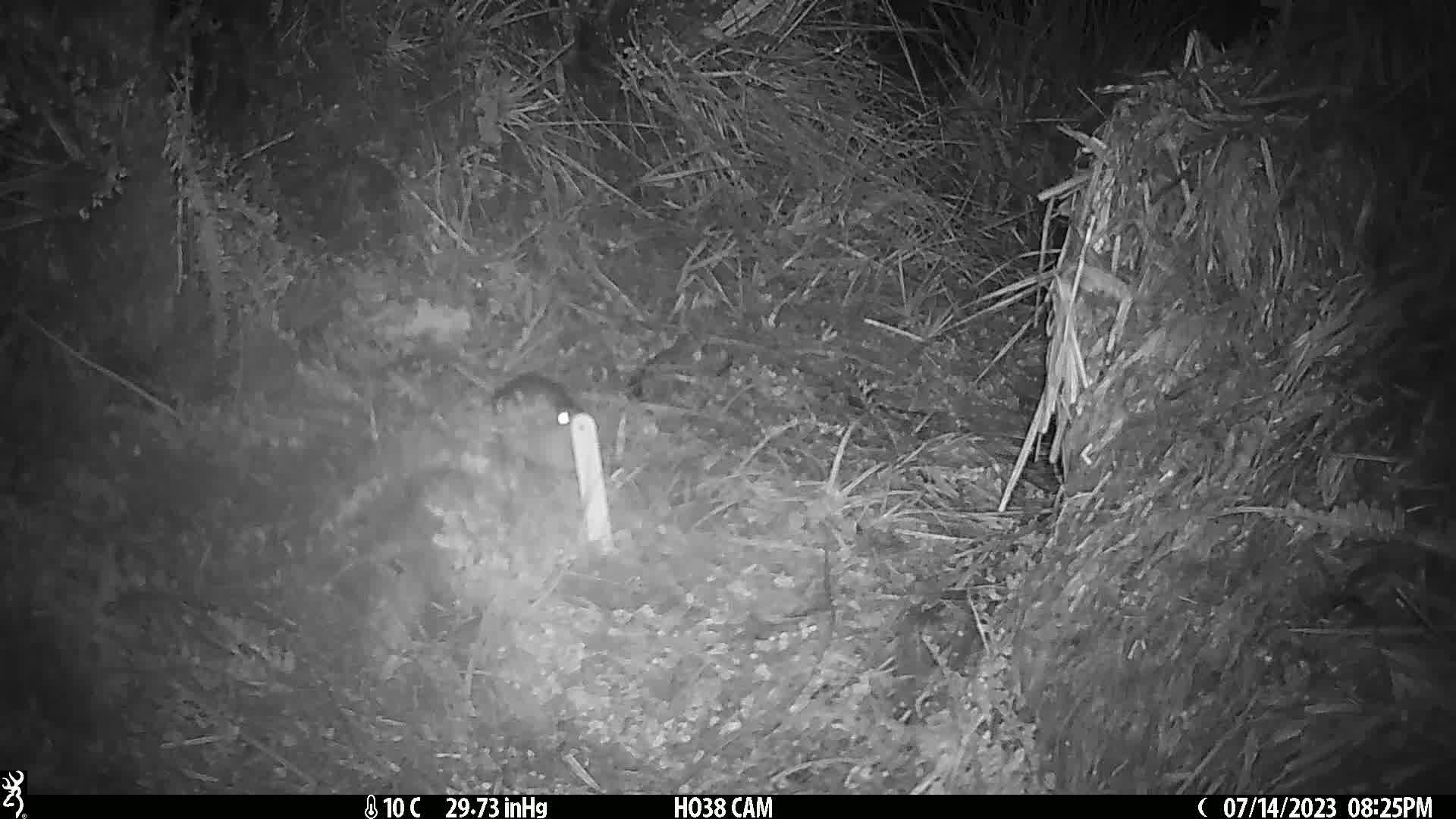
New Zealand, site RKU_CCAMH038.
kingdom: Animalia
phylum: Chordata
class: Mammalia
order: Rodentia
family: Muridae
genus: Rattus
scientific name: Rattus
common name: rat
Rat (Rattus).